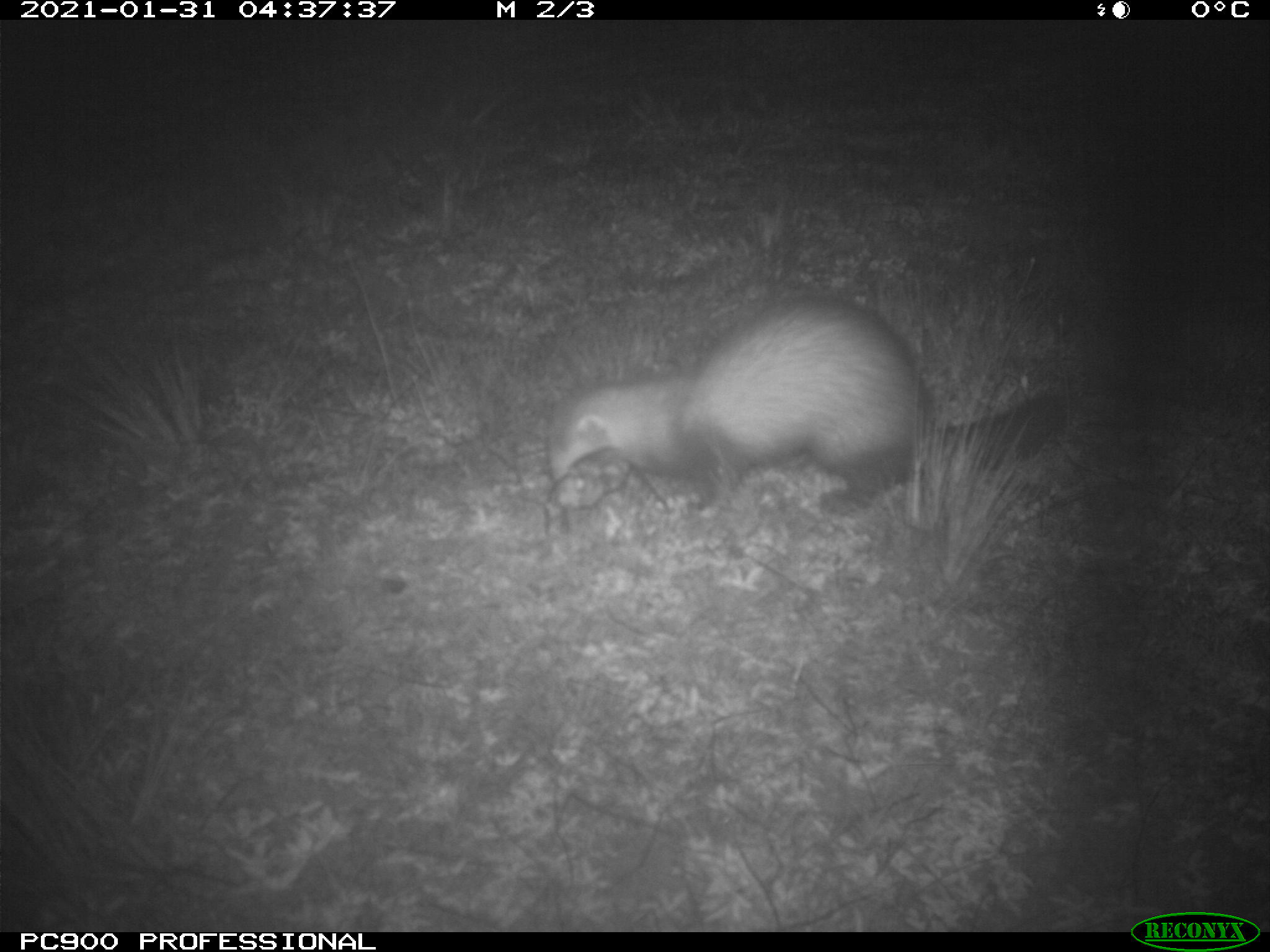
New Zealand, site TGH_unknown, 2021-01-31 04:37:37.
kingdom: Animalia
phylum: Chordata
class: Mammalia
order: Carnivora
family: Mustelidae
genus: Mustela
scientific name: Mustela furo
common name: ferret